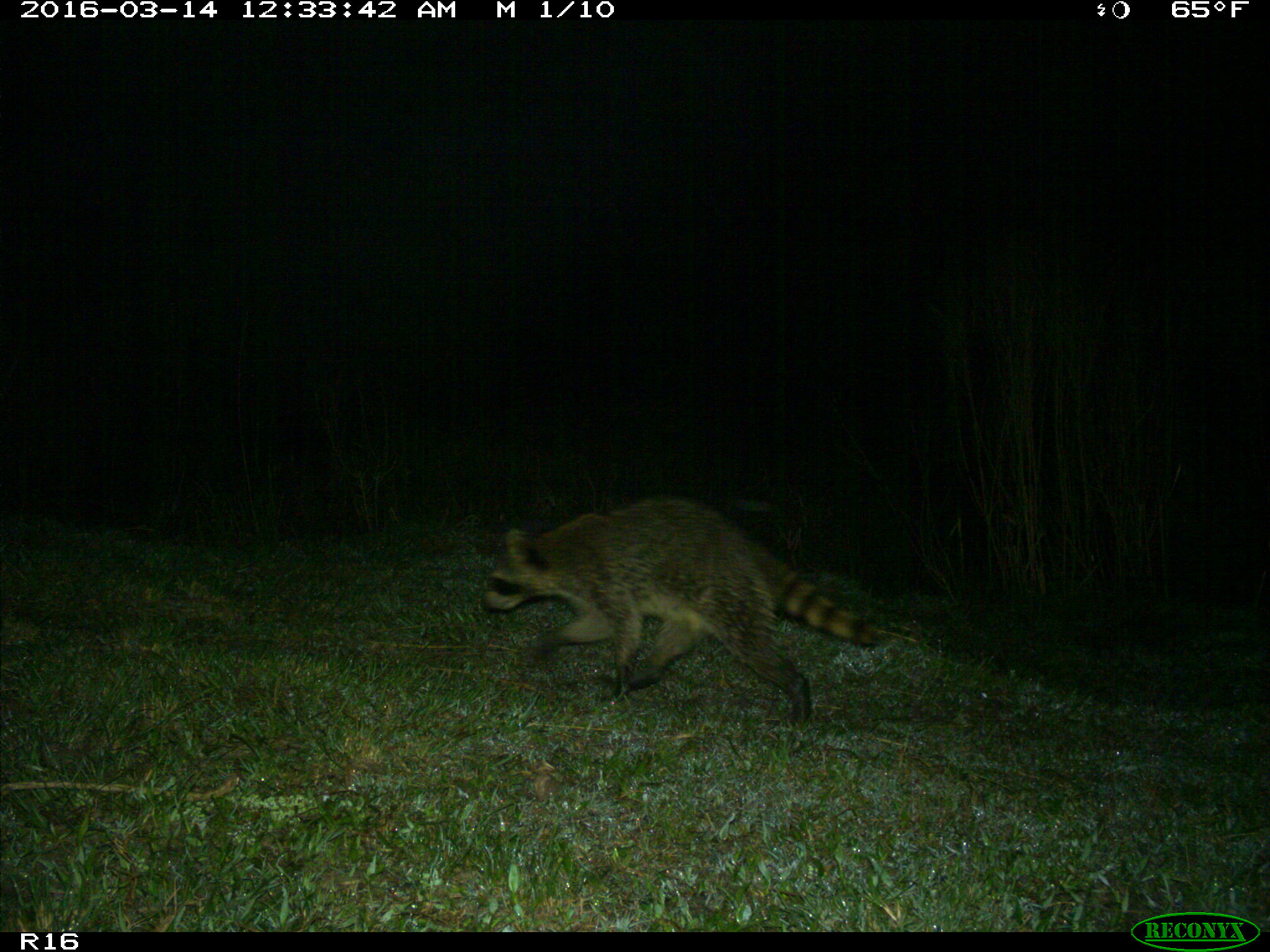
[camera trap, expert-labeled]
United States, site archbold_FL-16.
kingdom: Animalia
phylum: Chordata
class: Mammalia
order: Carnivora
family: Procyonidae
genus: Procyon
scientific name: Procyon lotor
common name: common raccoon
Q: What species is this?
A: Procyon lotor (common raccoon).